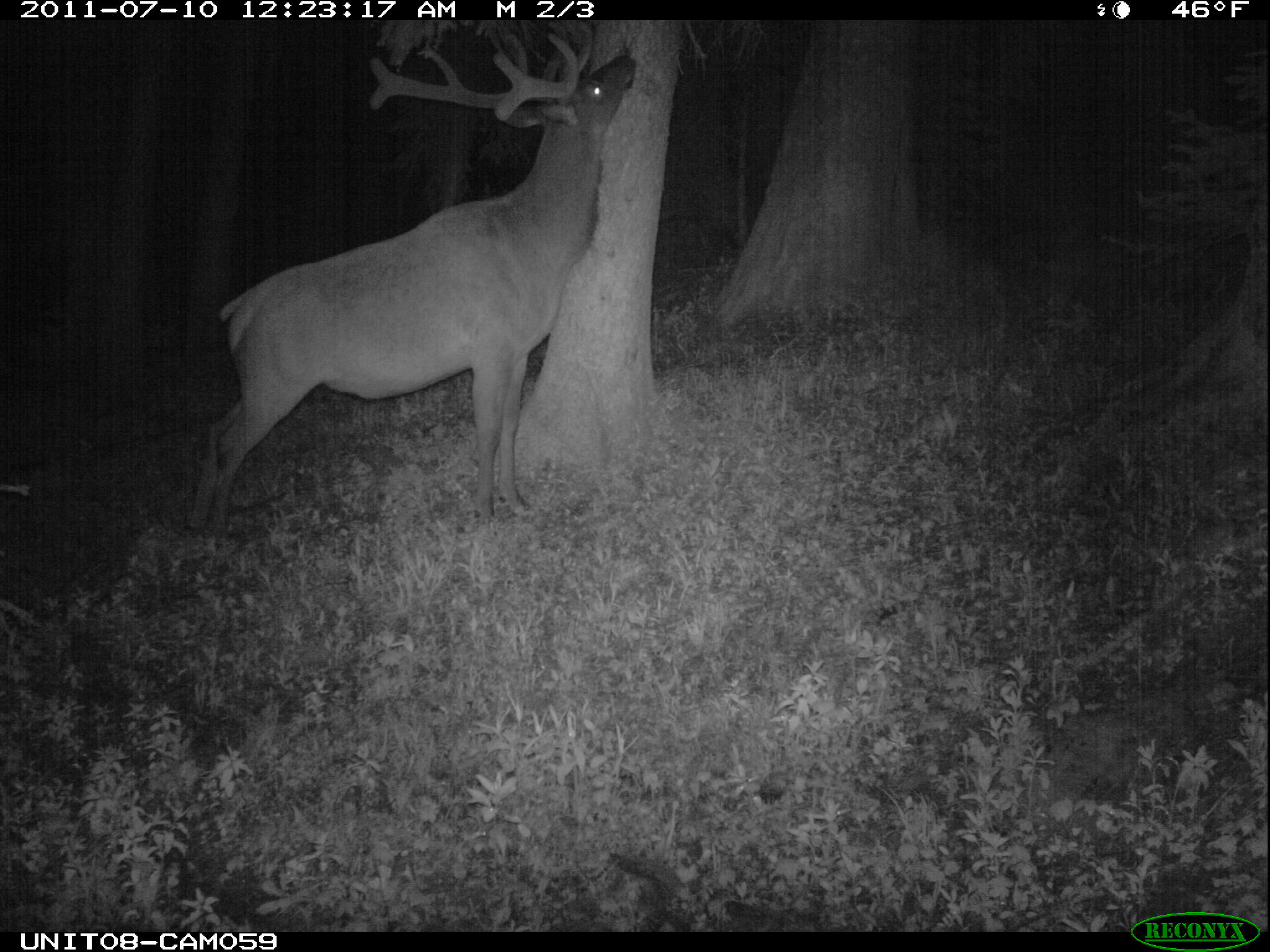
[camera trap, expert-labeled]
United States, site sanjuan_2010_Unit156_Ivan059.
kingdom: Animalia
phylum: Chordata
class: Mammalia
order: Artiodactyla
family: Cervidae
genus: Cervus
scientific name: Cervus elaphus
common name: red deer